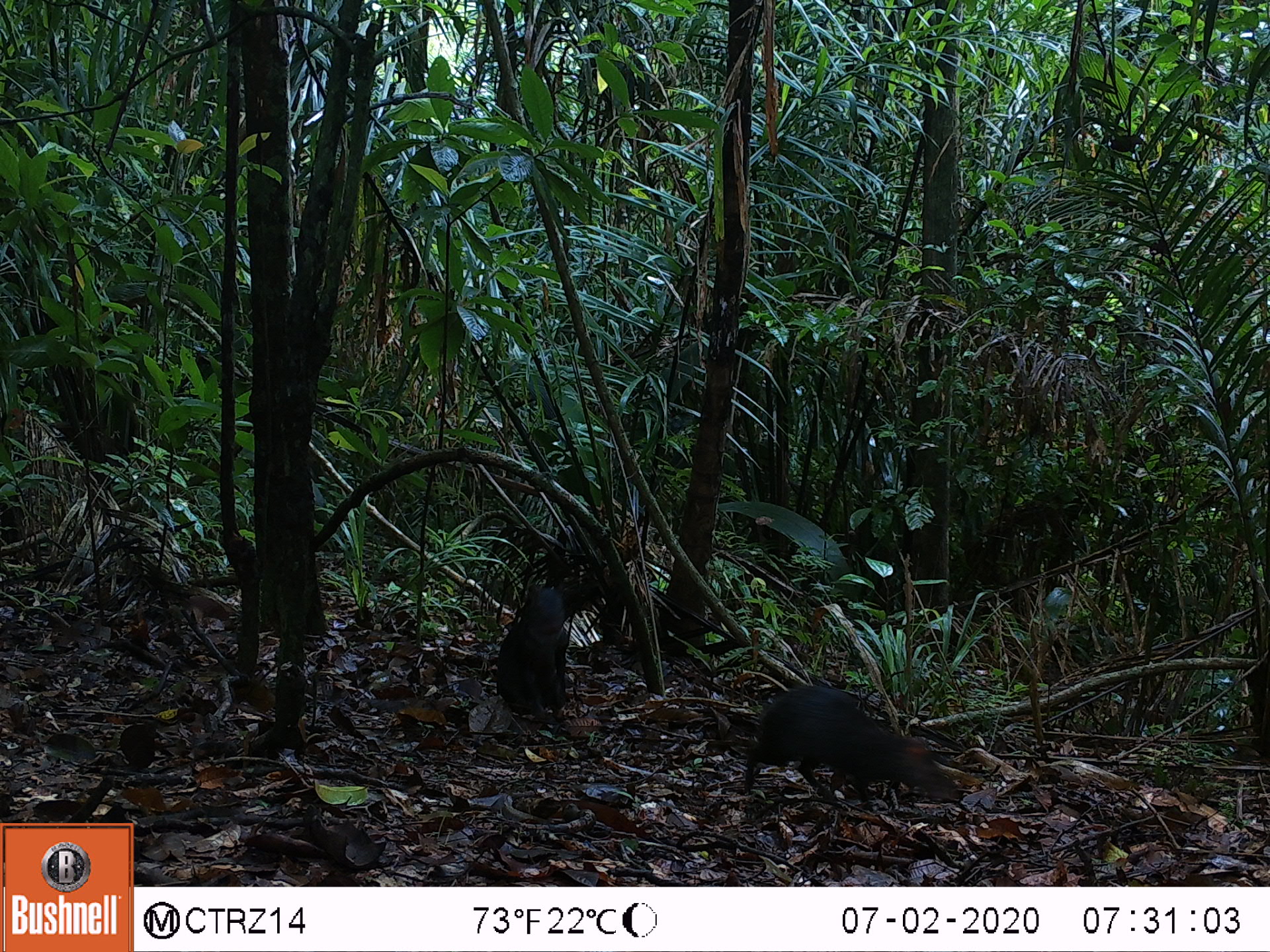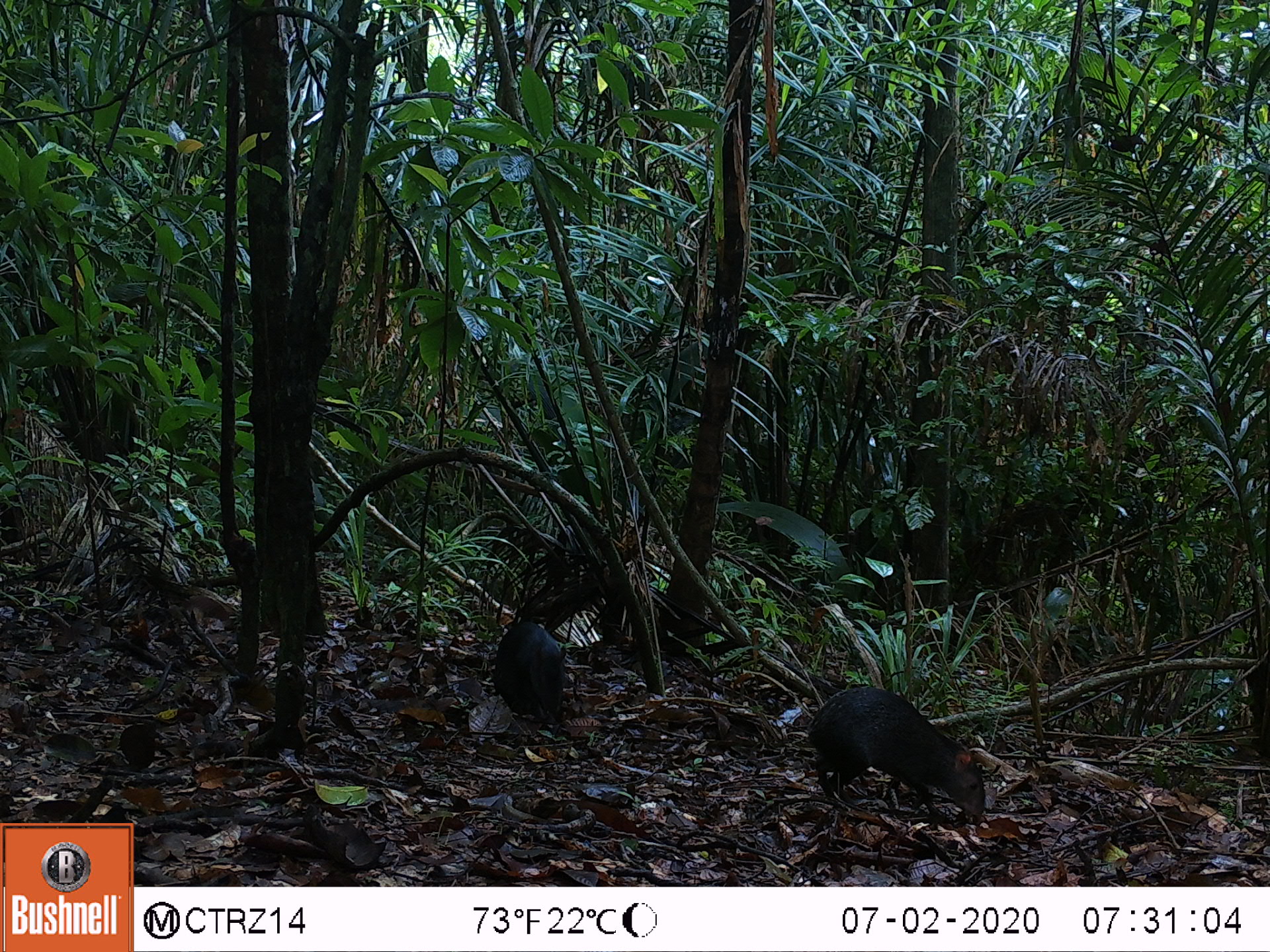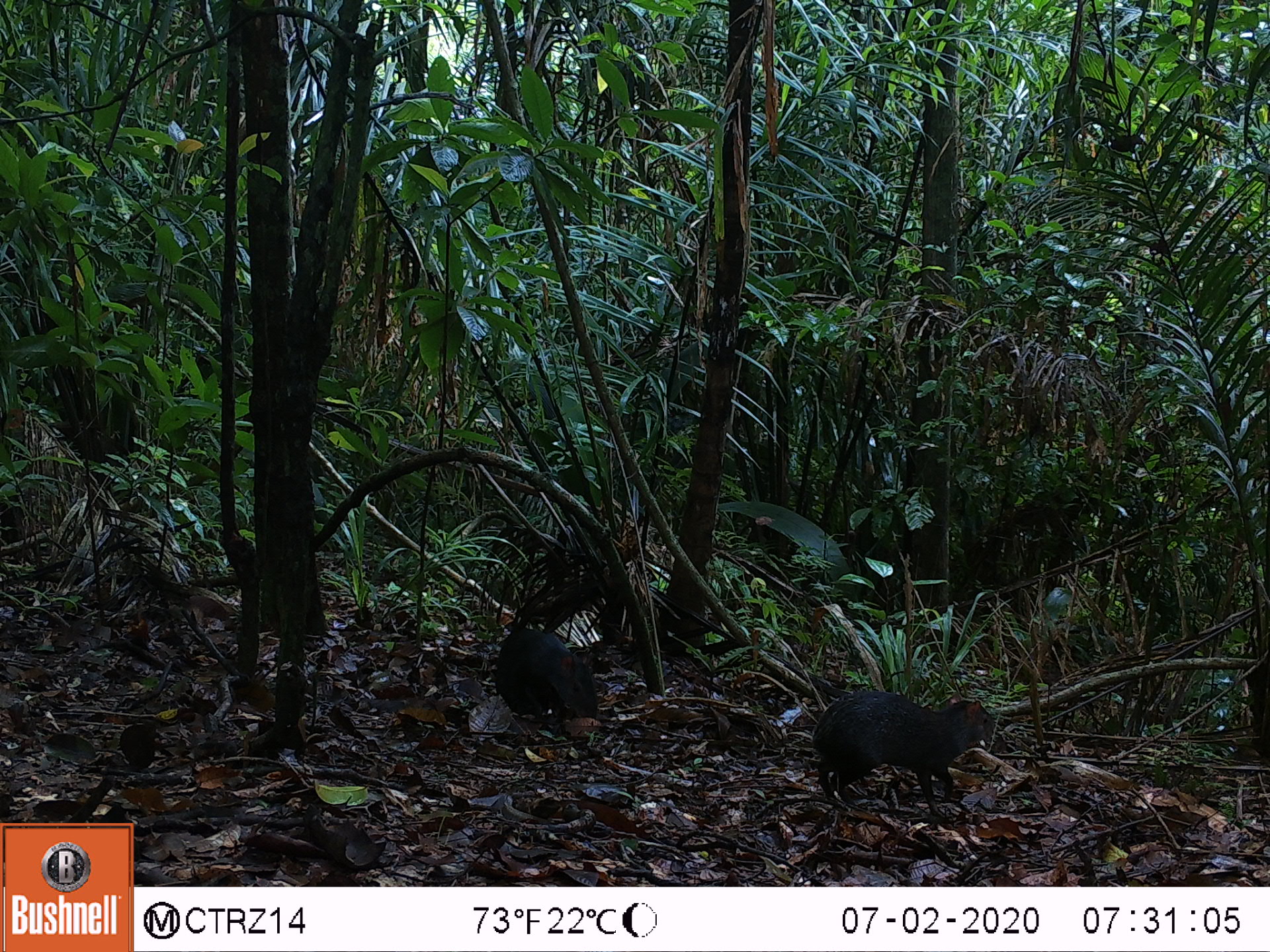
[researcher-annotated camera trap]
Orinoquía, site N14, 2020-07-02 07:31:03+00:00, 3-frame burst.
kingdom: Animalia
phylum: Chordata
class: Mammalia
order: Rodentia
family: Dasyproctidae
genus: Dasyprocta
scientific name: Dasyprocta fuliginosa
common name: black agouti